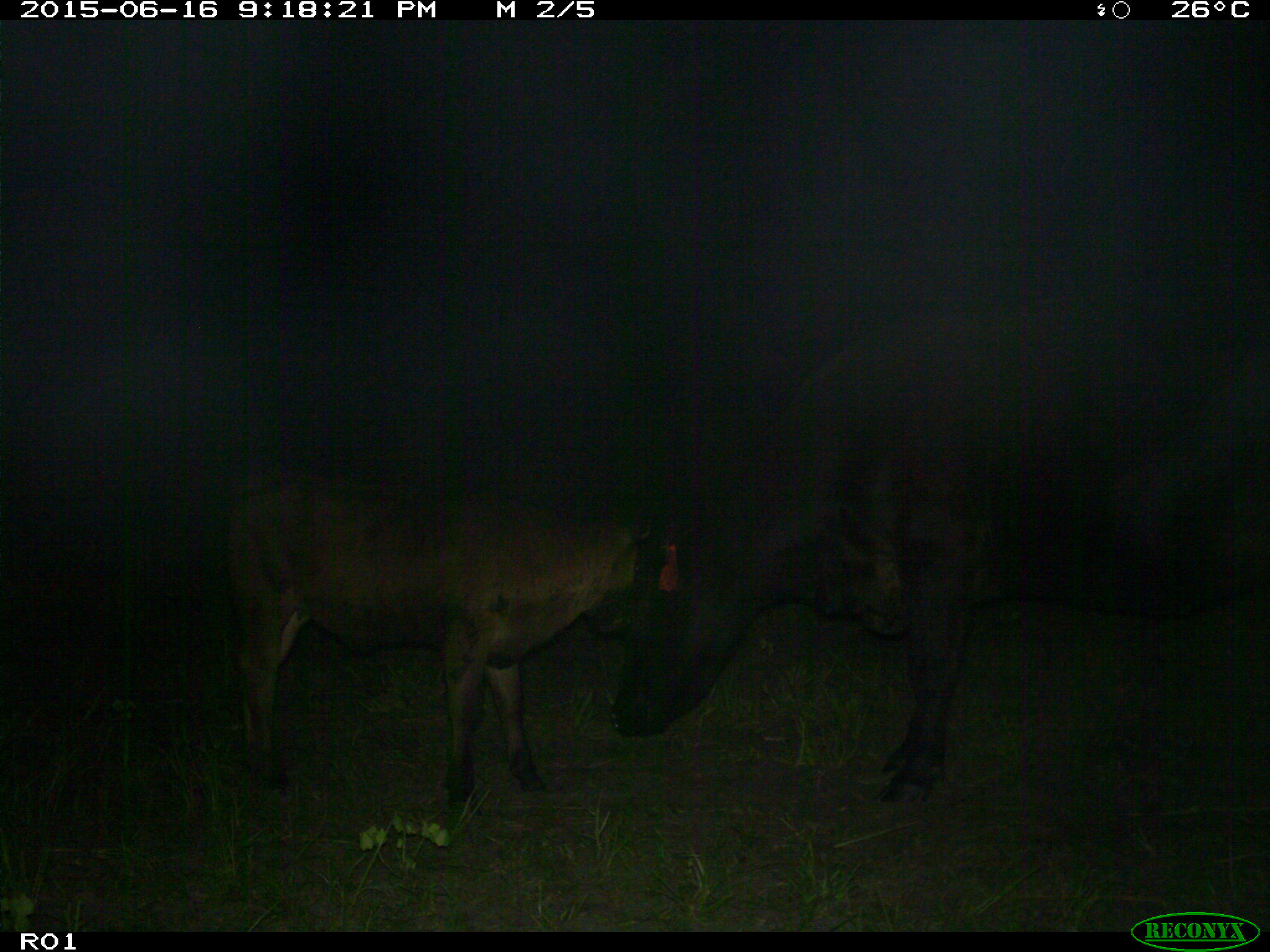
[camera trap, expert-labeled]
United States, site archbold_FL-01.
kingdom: Animalia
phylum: Chordata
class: Mammalia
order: Artiodactyla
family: Bovidae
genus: Bos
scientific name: Bos taurus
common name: domestic cow